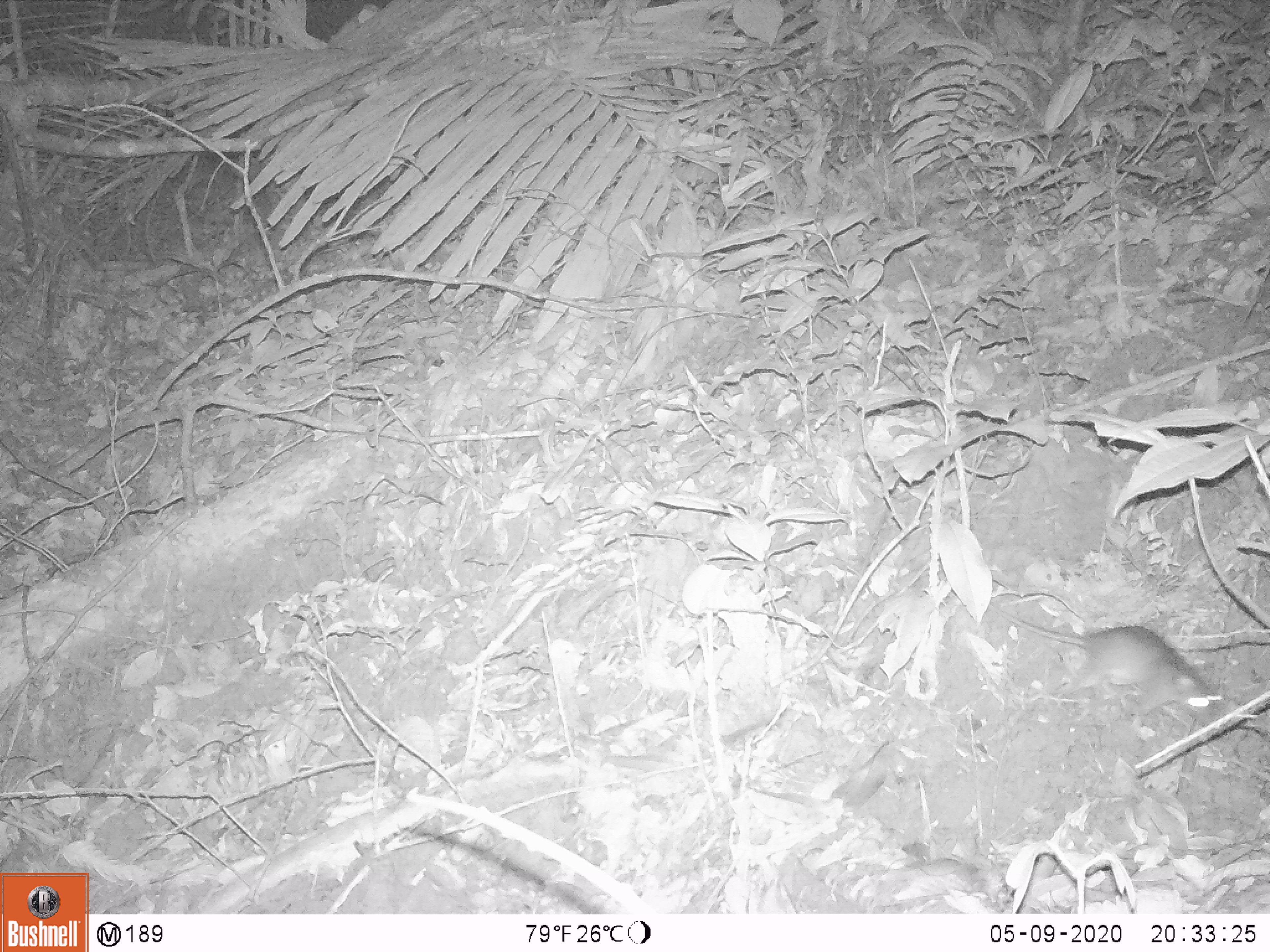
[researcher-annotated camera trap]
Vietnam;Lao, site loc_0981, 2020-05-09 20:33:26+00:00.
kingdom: Animalia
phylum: Chordata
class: Mammalia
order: Rodentia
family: Muridae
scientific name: Muridae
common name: old-world mice and rats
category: unidentified murid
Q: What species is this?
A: Unidentified murid (old-world mice and rats) (Muridae).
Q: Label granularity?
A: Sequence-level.